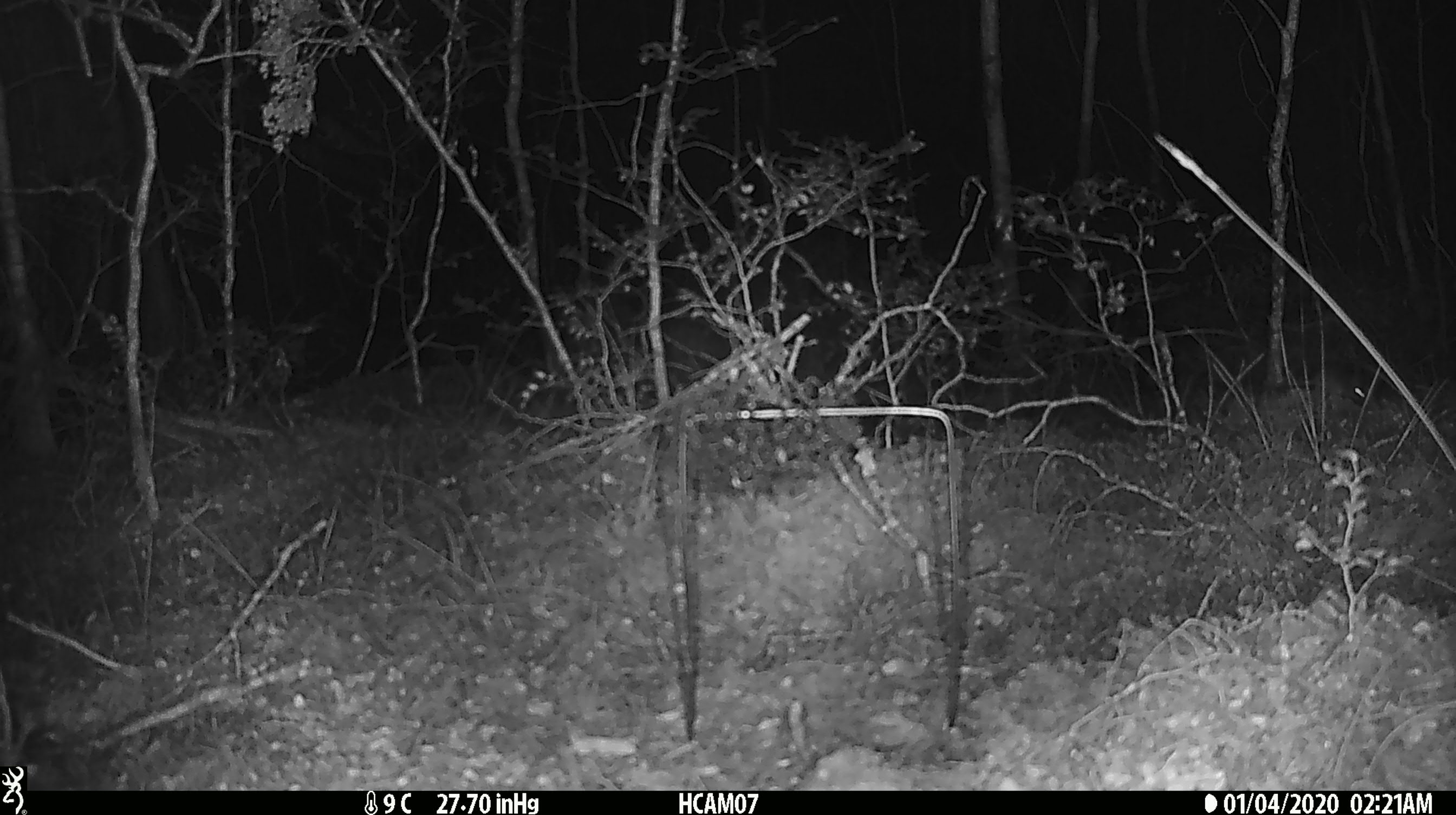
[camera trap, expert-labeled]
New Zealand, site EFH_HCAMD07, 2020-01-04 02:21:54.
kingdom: Animalia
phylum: Chordata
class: Mammalia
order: Rodentia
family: Muridae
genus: Mus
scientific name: Mus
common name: mouse